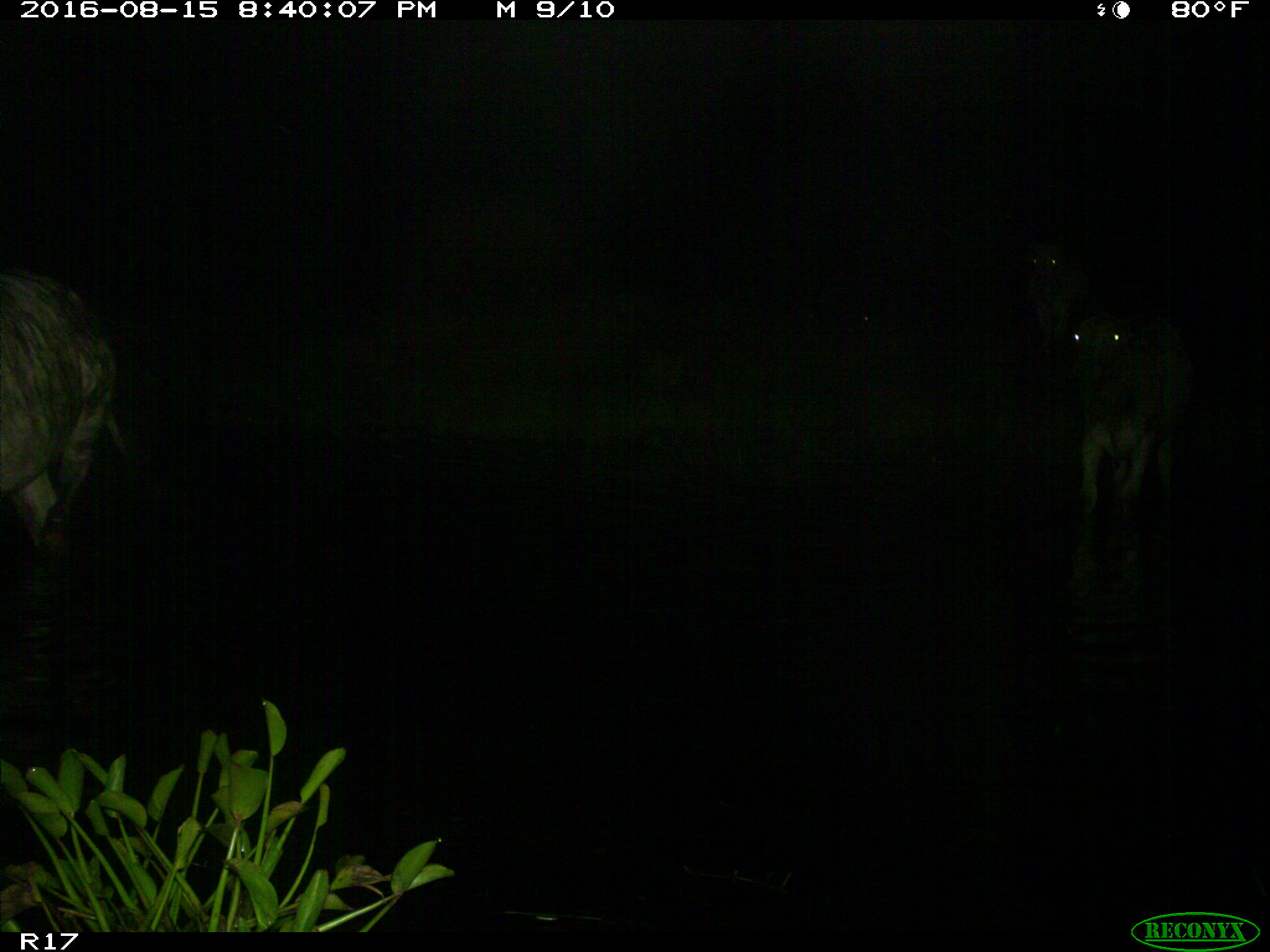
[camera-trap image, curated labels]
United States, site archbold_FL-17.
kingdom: Animalia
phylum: Chordata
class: Mammalia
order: Artiodactyla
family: Bovidae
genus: Bos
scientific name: Bos taurus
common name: domestic cow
Bos taurus (domestic cow).